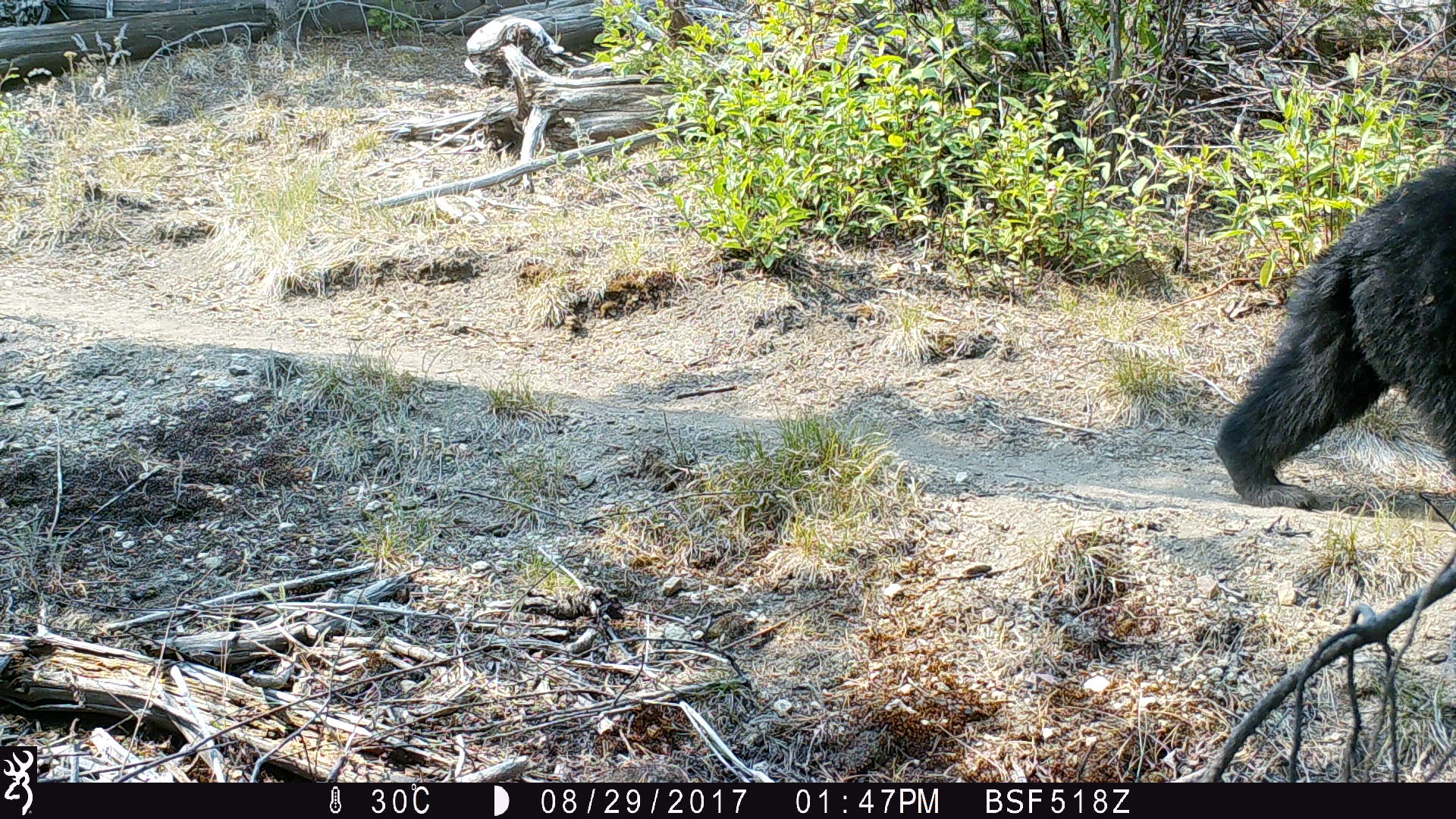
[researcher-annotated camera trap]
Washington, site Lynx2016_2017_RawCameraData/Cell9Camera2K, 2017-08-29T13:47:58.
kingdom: Animalia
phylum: Chordata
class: Mammalia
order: Carnivora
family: Ursidae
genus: Ursus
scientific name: Ursus americanus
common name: american black bear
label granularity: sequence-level